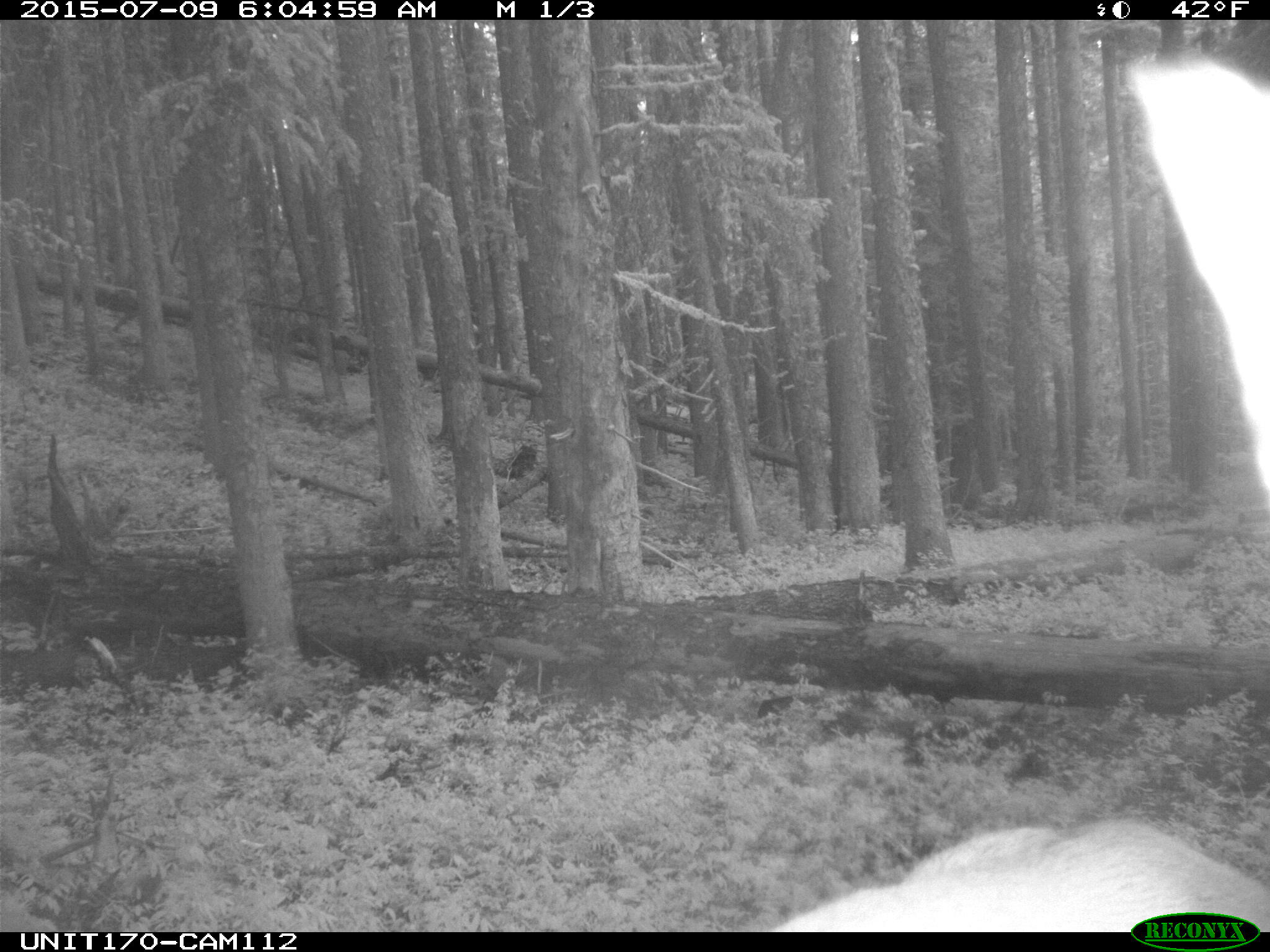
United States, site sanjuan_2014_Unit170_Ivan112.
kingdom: Animalia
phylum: Chordata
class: Mammalia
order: Artiodactyla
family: Cervidae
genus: Cervus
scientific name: Cervus elaphus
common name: red deer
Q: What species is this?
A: Cervus elaphus (red deer).